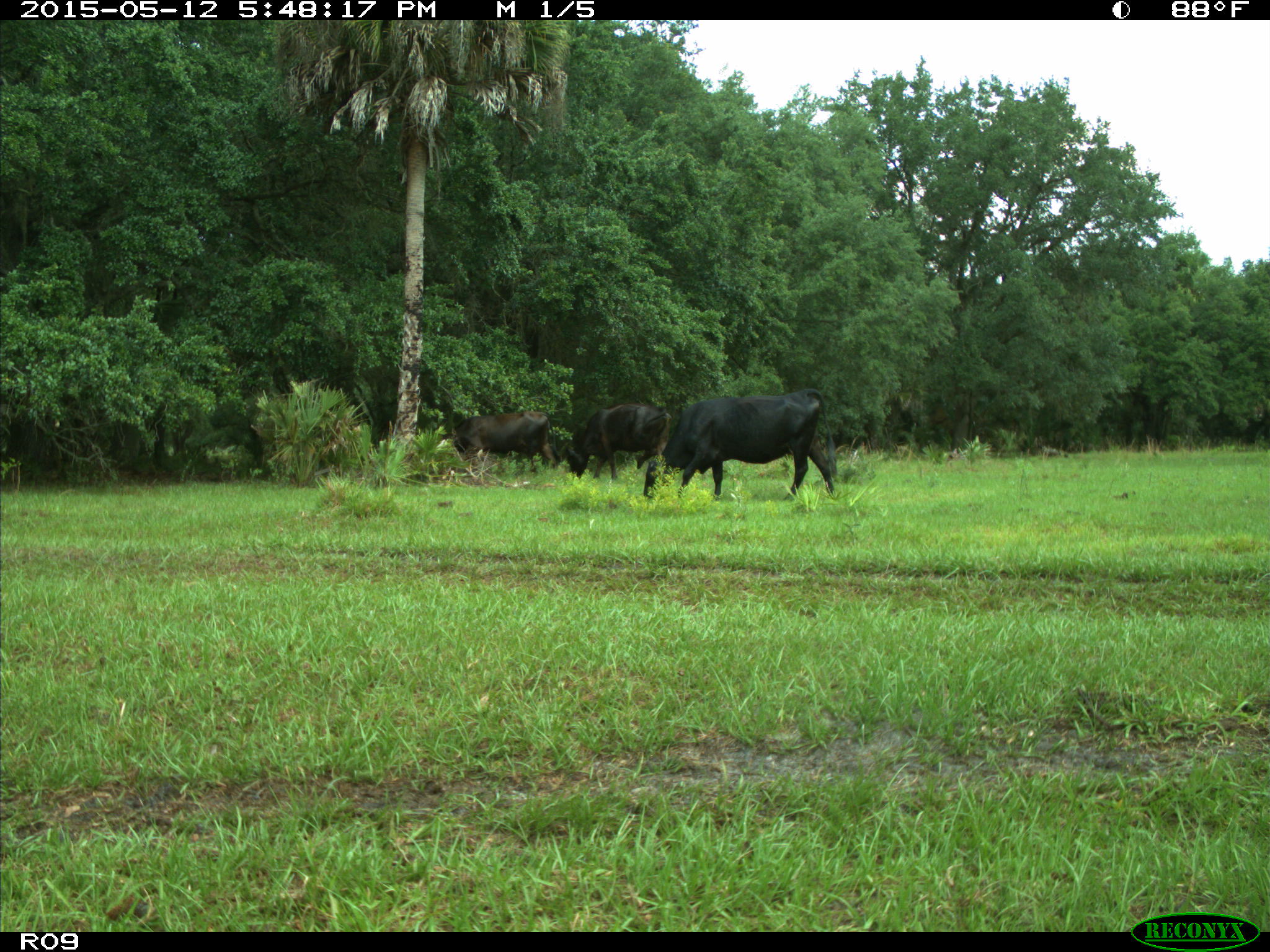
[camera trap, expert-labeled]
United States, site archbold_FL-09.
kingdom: Animalia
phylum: Chordata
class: Mammalia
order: Artiodactyla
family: Bovidae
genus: Bos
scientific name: Bos taurus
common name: domestic cow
Bos taurus (domestic cow).